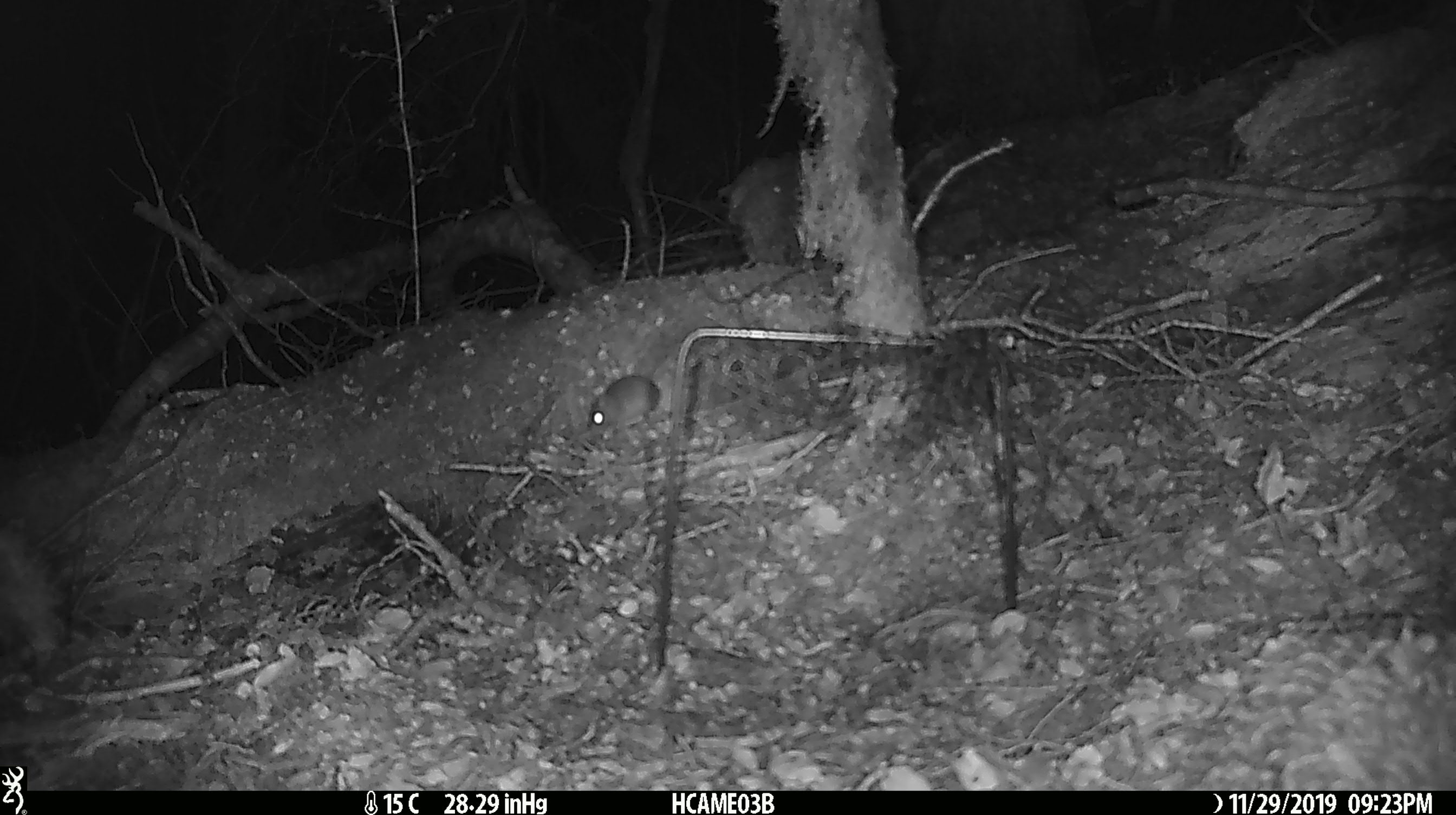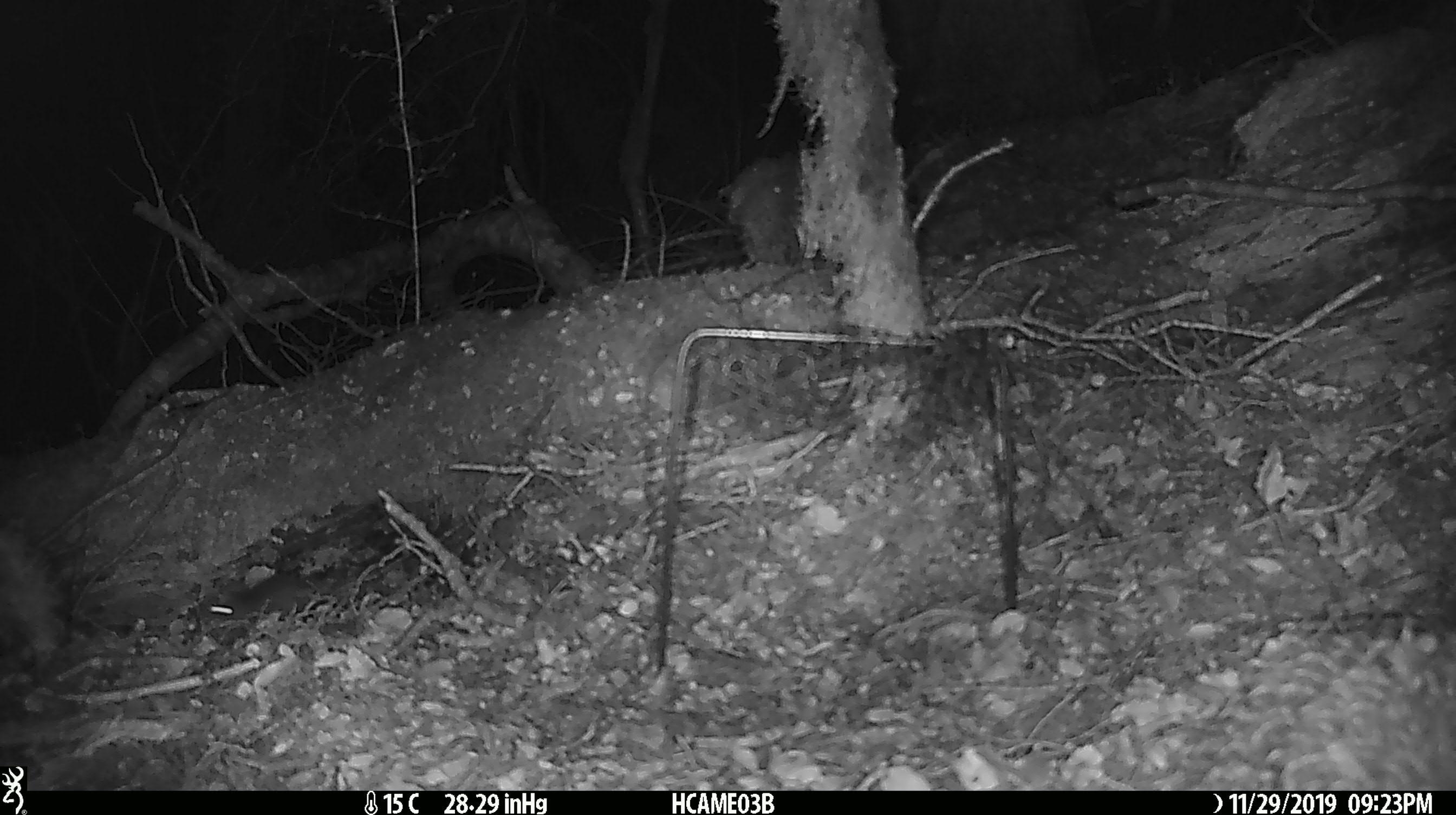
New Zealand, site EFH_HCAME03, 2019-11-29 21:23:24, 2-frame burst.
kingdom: Animalia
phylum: Chordata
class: Mammalia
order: Rodentia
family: Muridae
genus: Mus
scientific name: Mus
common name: mouse